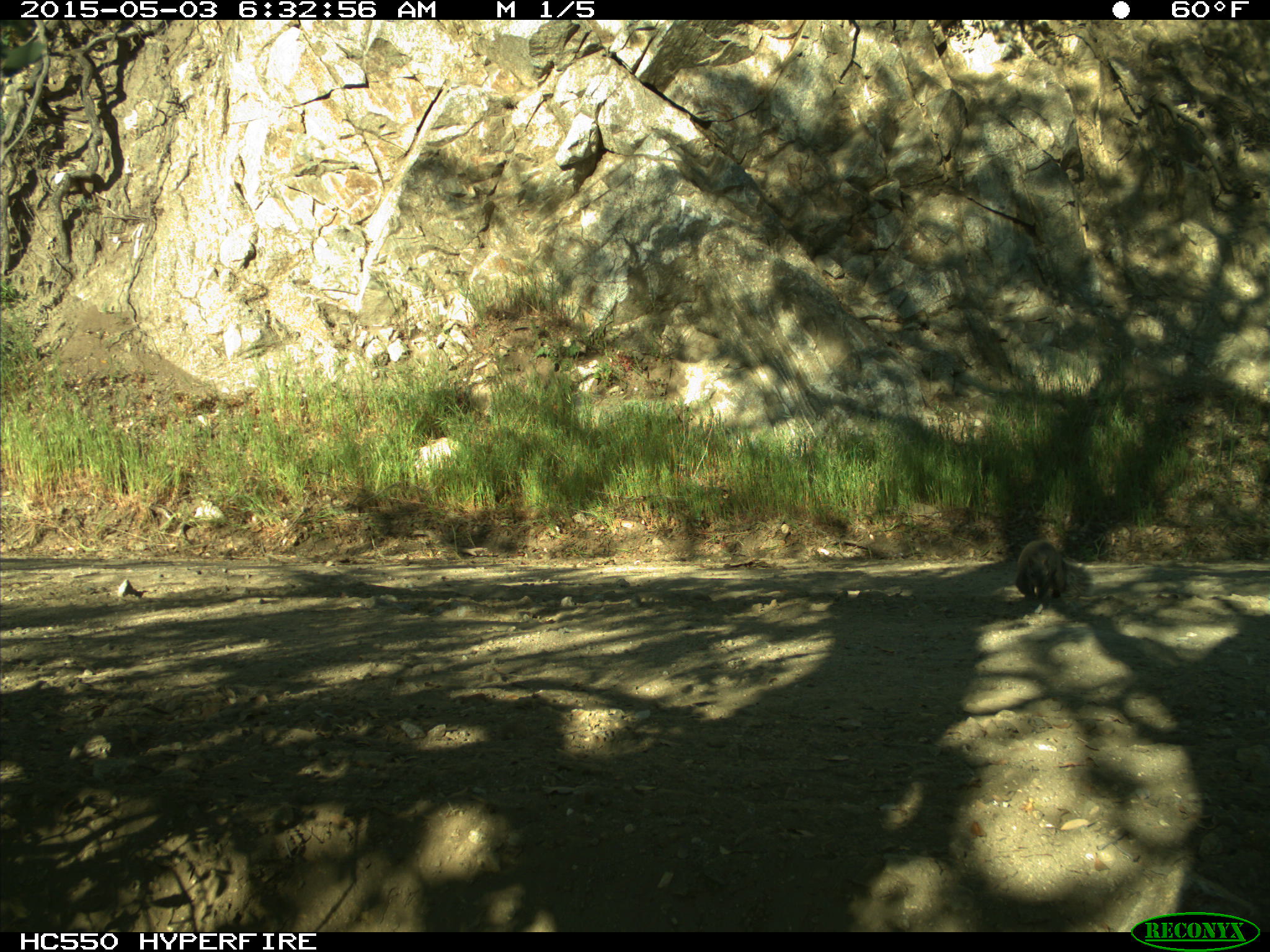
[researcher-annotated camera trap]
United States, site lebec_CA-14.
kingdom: Animalia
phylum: Chordata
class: Mammalia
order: Rodentia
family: Sciuridae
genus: Sciurus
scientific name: Sciurus carolinensis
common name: eastern gray squirrel